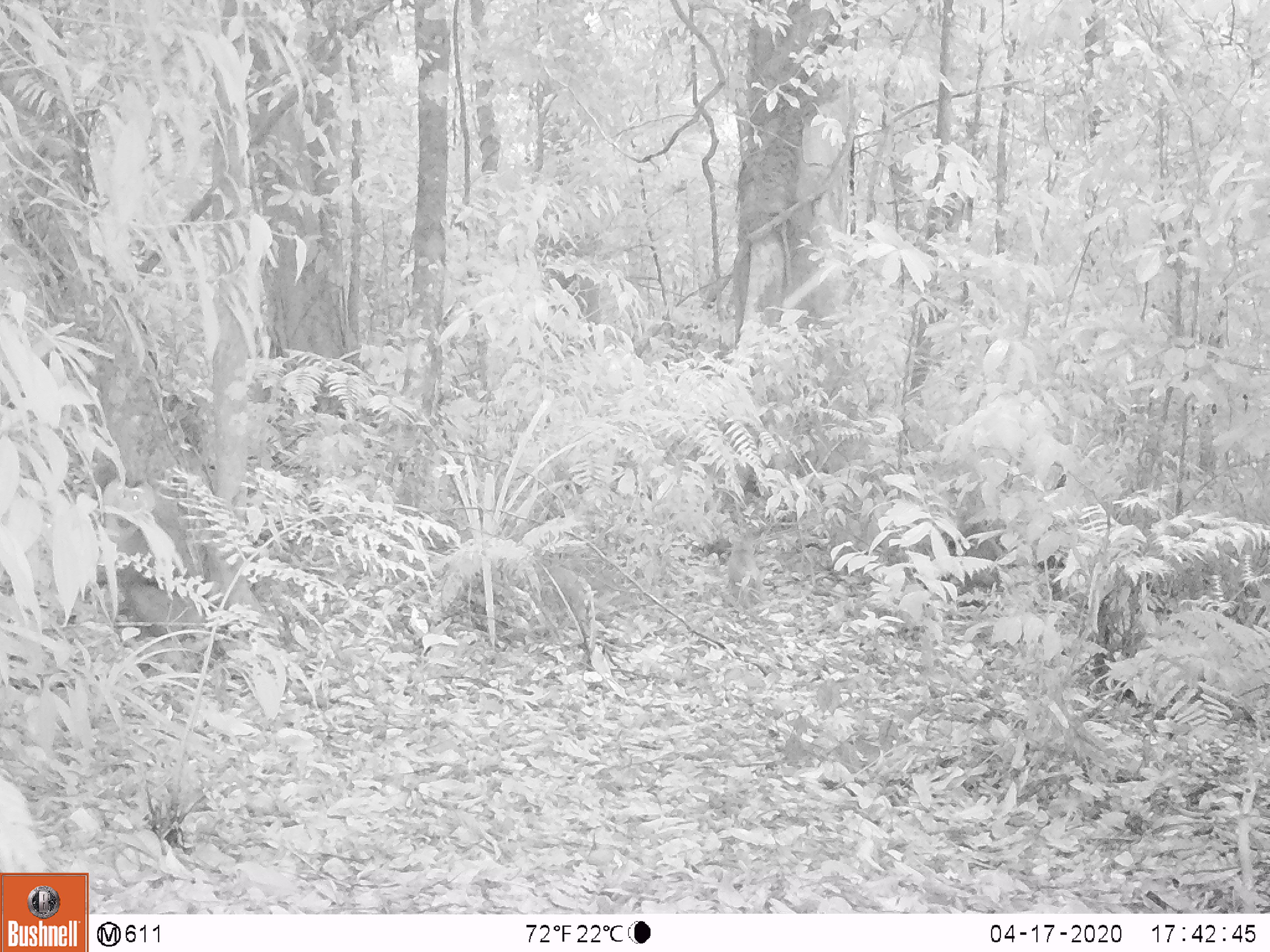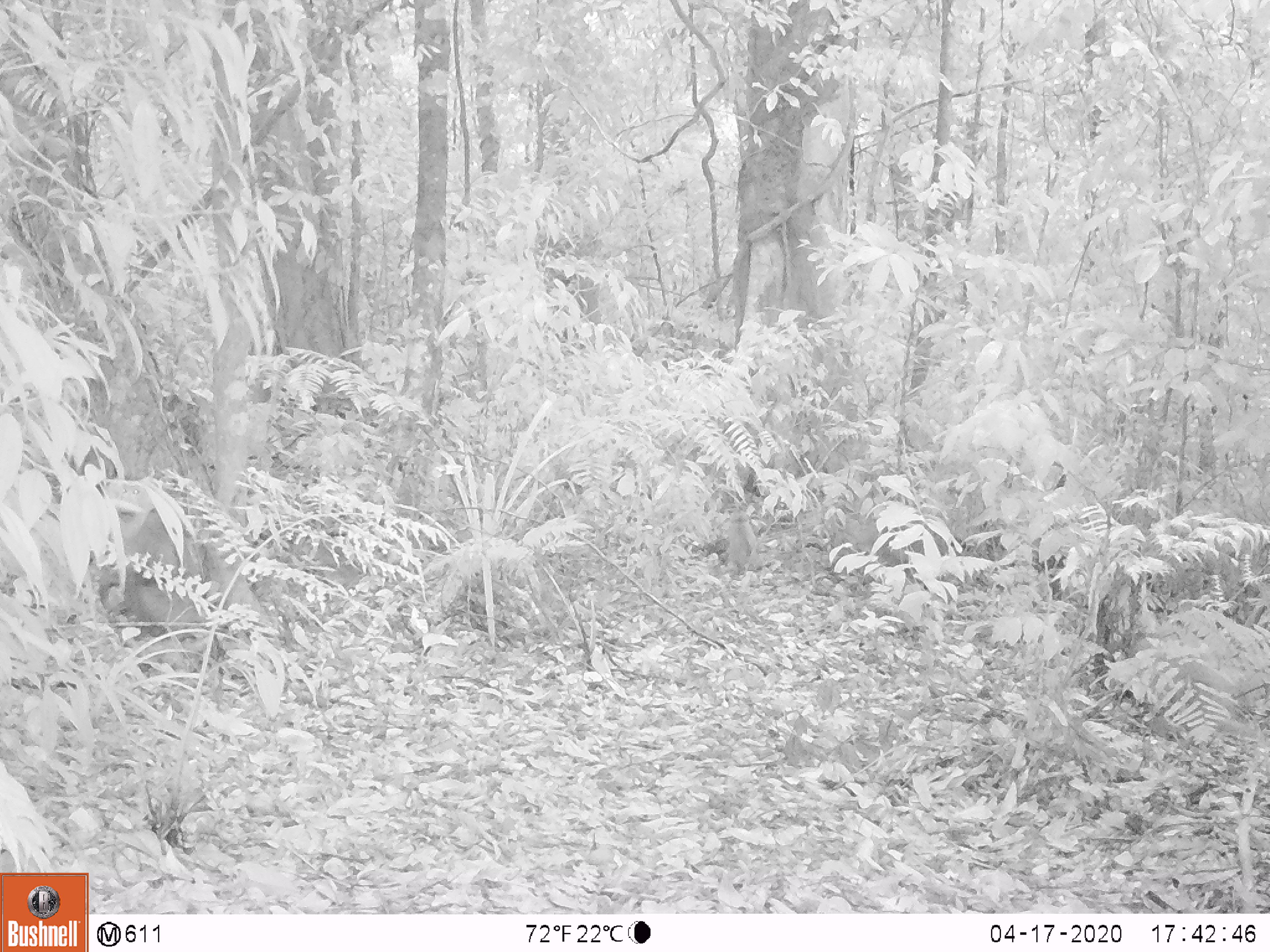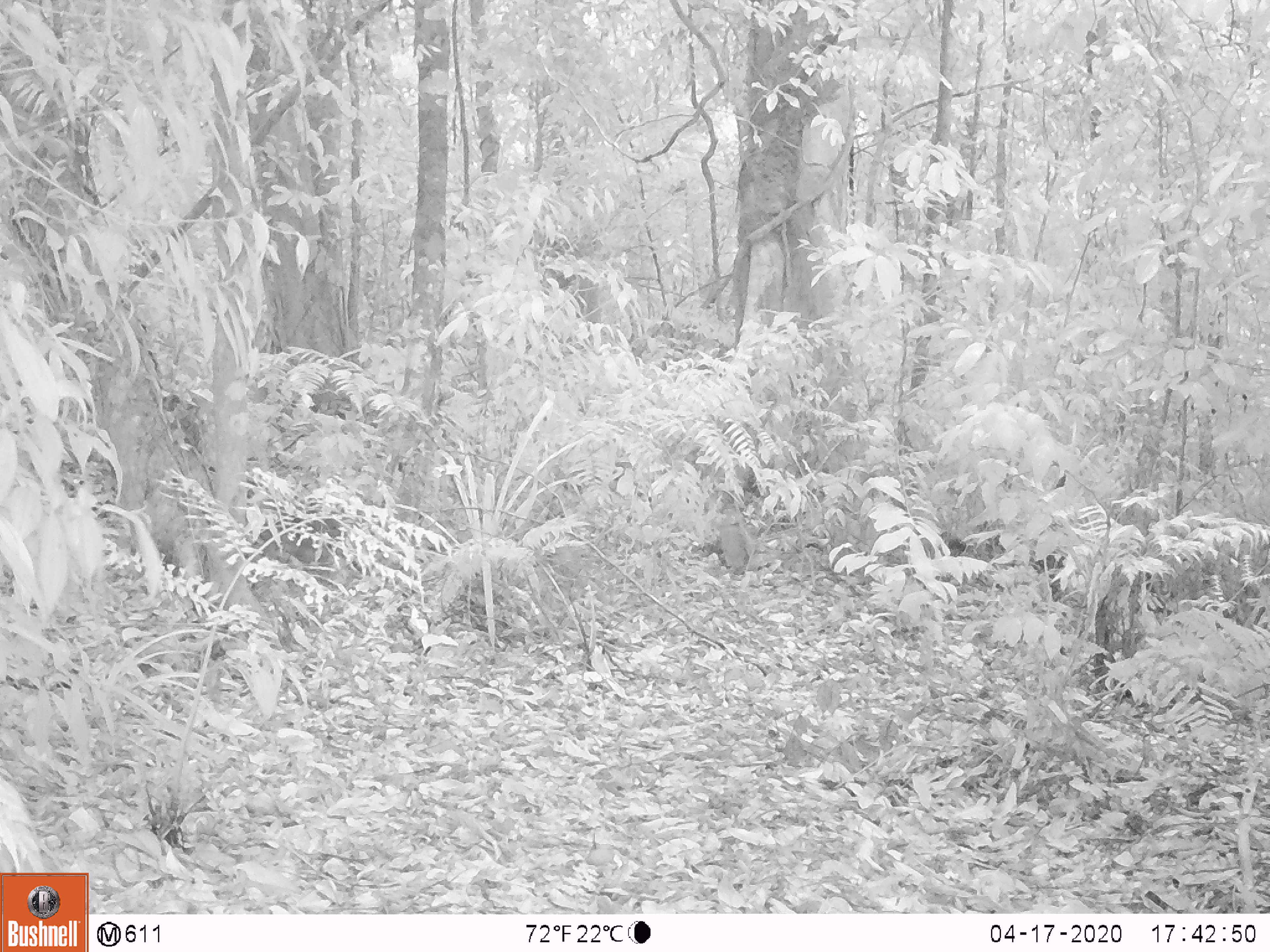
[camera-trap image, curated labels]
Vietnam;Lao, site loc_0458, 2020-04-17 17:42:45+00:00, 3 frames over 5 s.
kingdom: Animalia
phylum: Chordata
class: Mammalia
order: Primates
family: Cercopithecidae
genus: Macaca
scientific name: Macaca nemestrina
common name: pig-tailed macaque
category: pig tailed macaque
Pig tailed macaque (pig-tailed macaque) (Macaca nemestrina). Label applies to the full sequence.